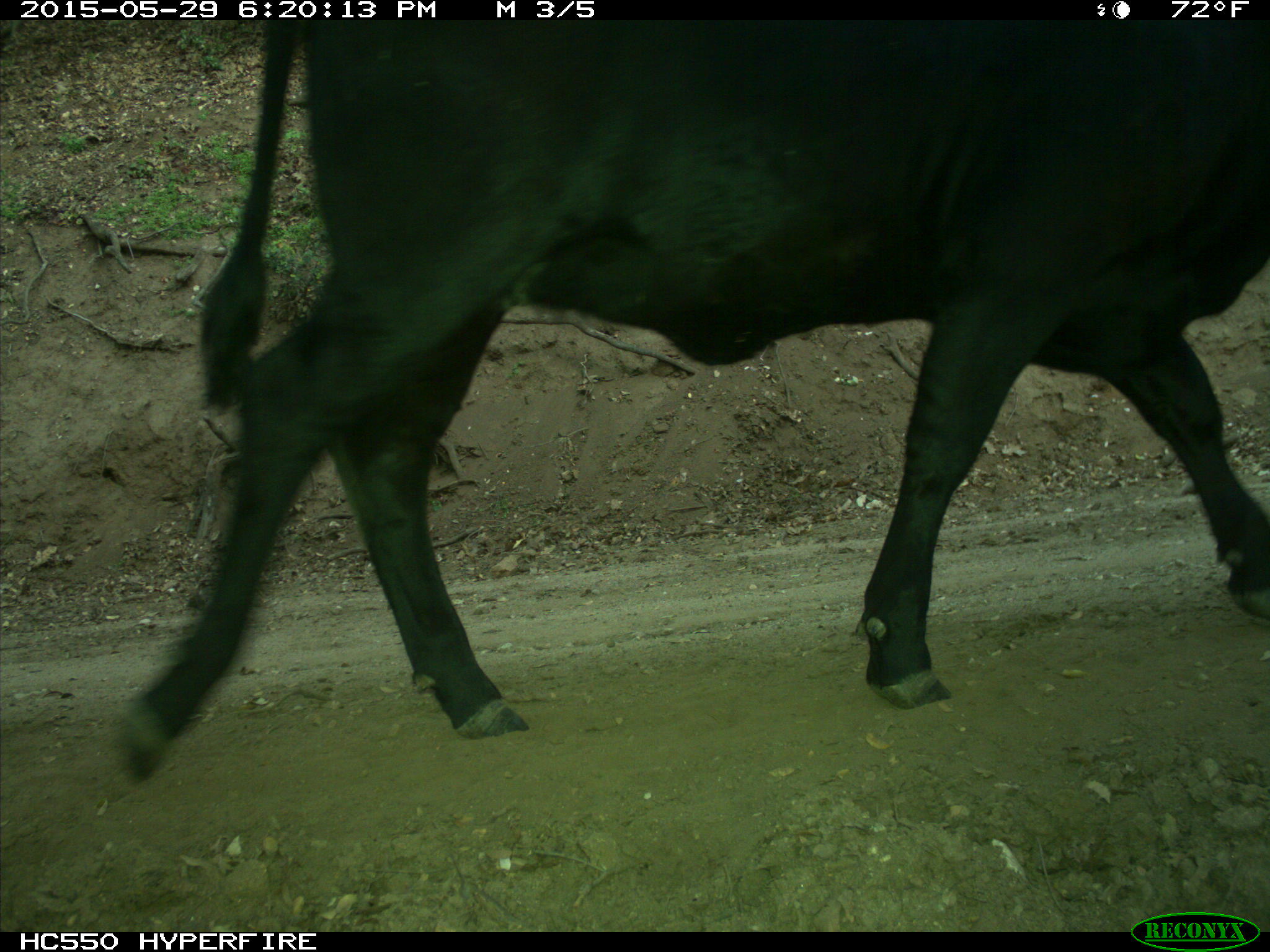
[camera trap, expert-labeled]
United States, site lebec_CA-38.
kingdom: Animalia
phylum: Chordata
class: Mammalia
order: Artiodactyla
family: Bovidae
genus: Bos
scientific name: Bos taurus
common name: domestic cow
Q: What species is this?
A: Bos taurus (domestic cow).